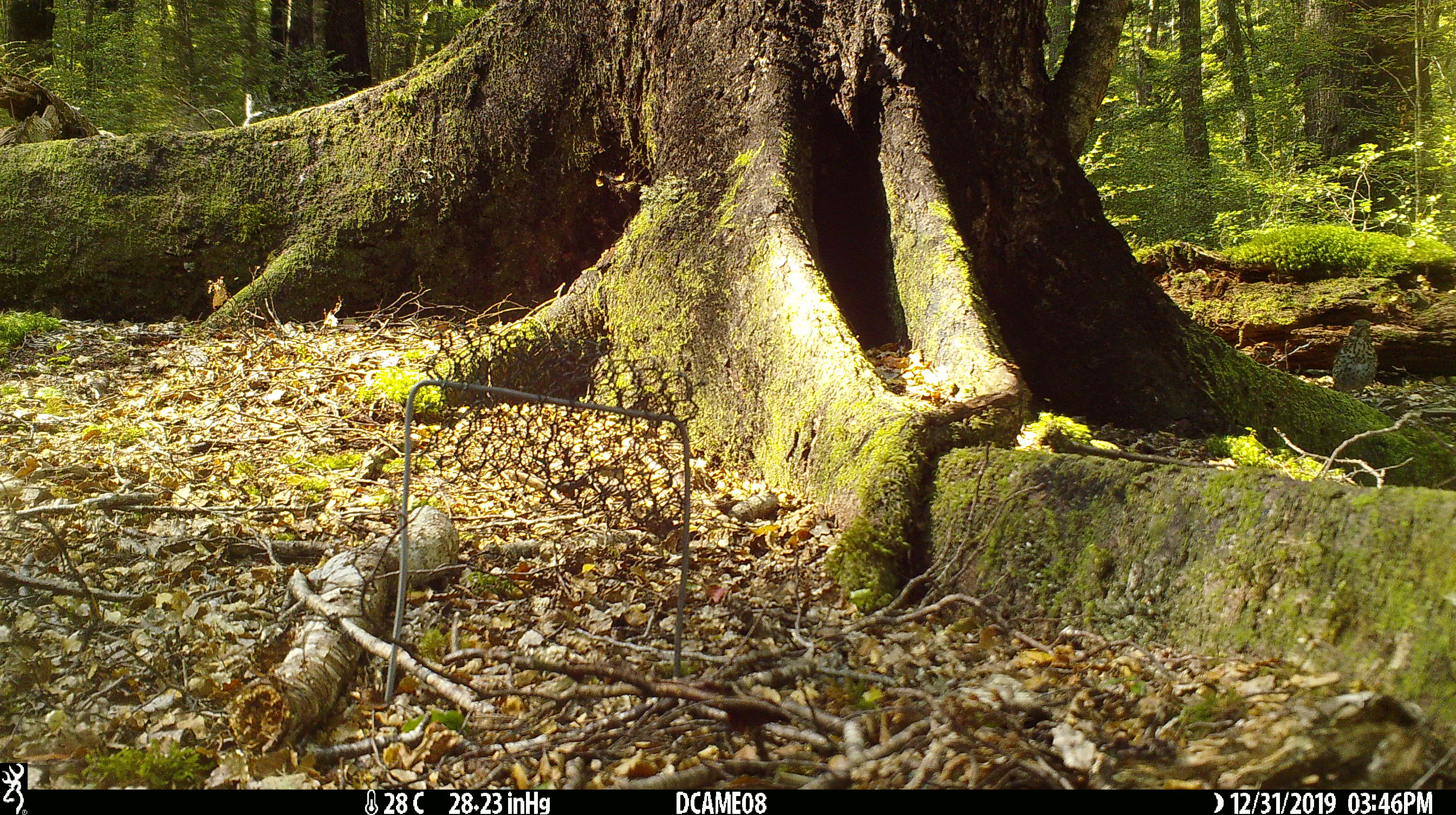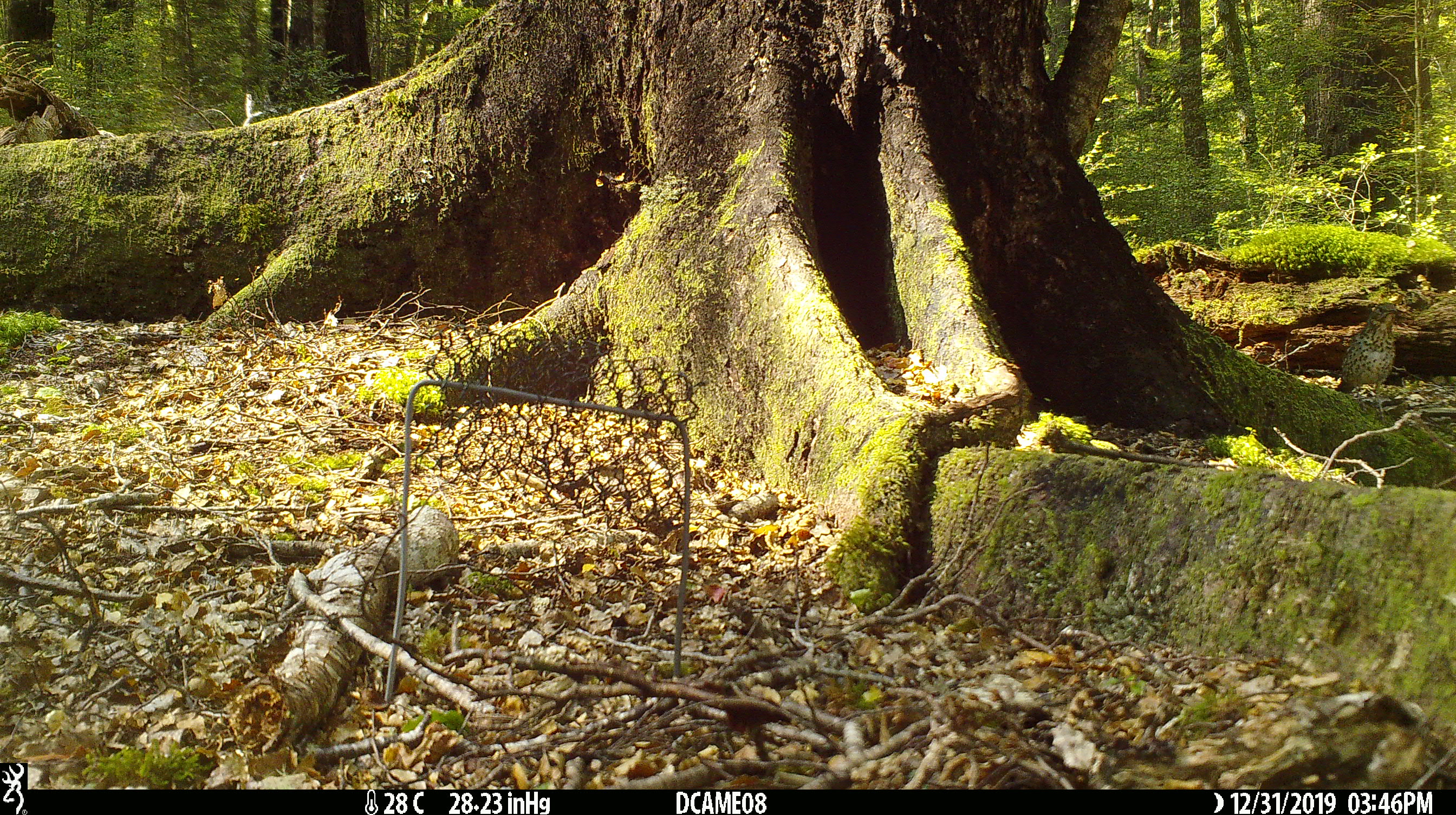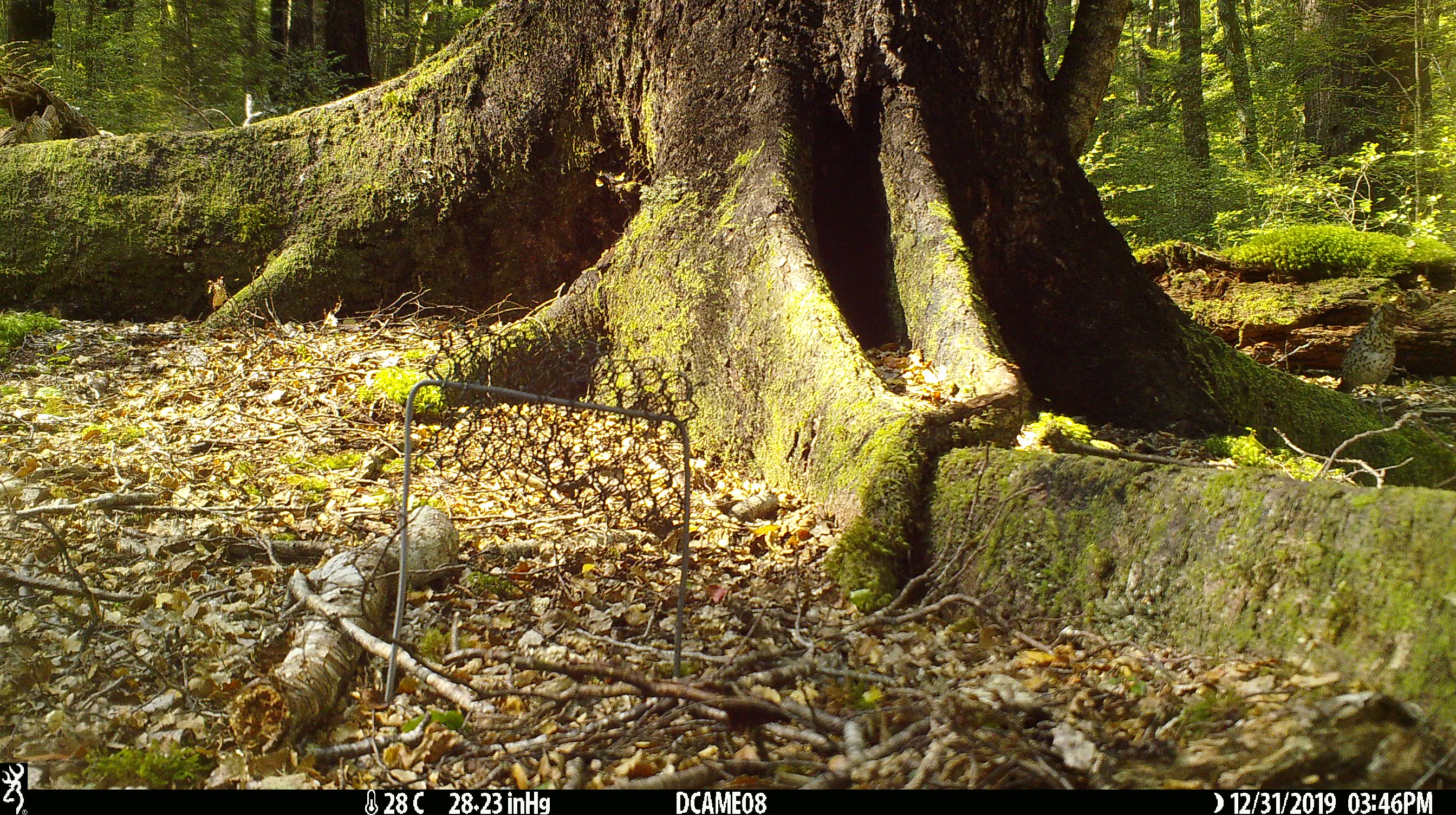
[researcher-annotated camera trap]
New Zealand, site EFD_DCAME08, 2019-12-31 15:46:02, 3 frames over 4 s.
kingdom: Animalia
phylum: Chordata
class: Aves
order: Passeriformes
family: Turdidae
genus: Turdus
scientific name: Turdus philomelos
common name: song thrush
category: thrush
Thrush (song thrush) (Turdus philomelos).